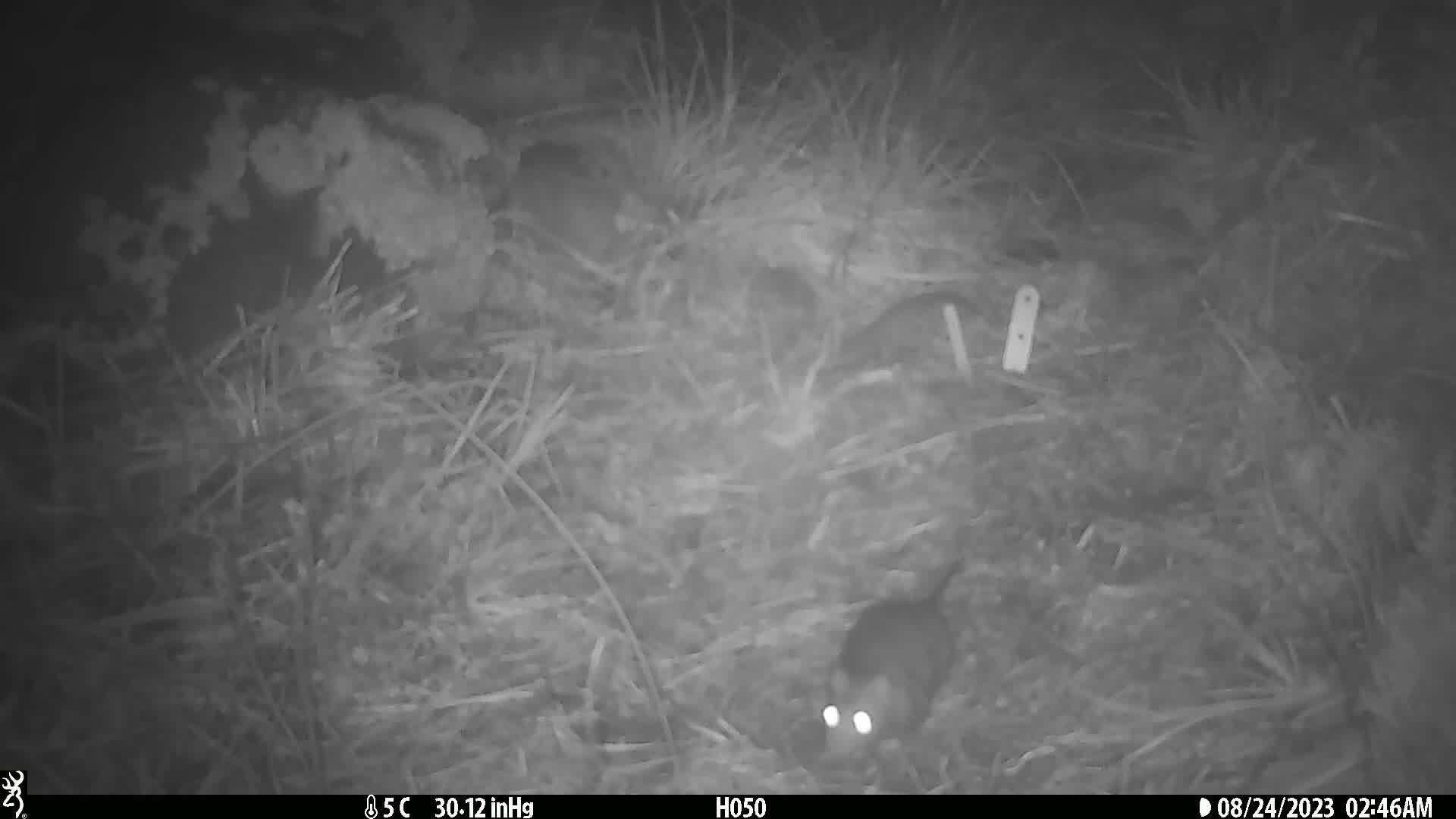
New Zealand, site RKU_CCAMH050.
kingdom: Animalia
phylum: Chordata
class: Mammalia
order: Rodentia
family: Muridae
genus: Rattus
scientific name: Rattus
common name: rat